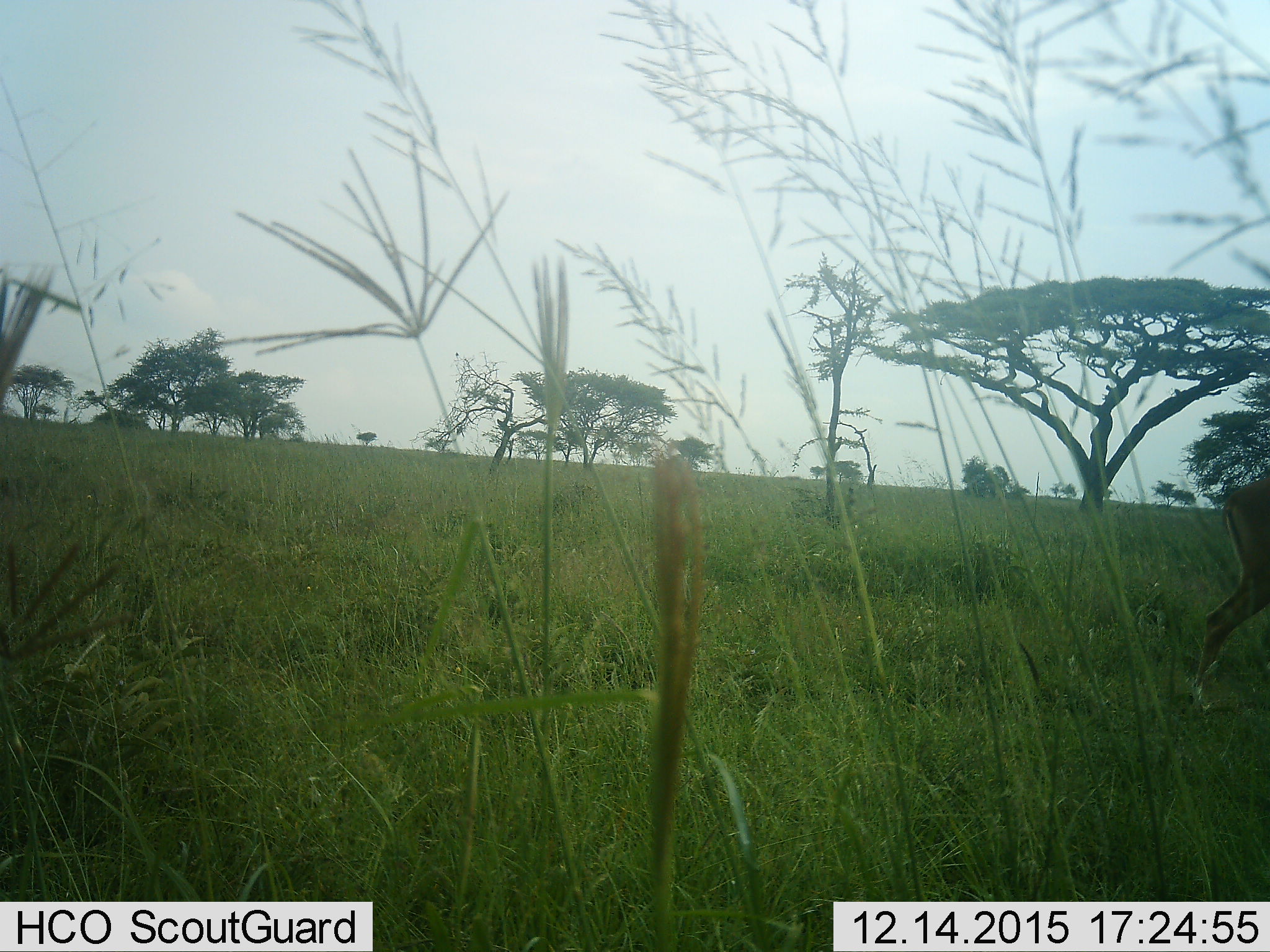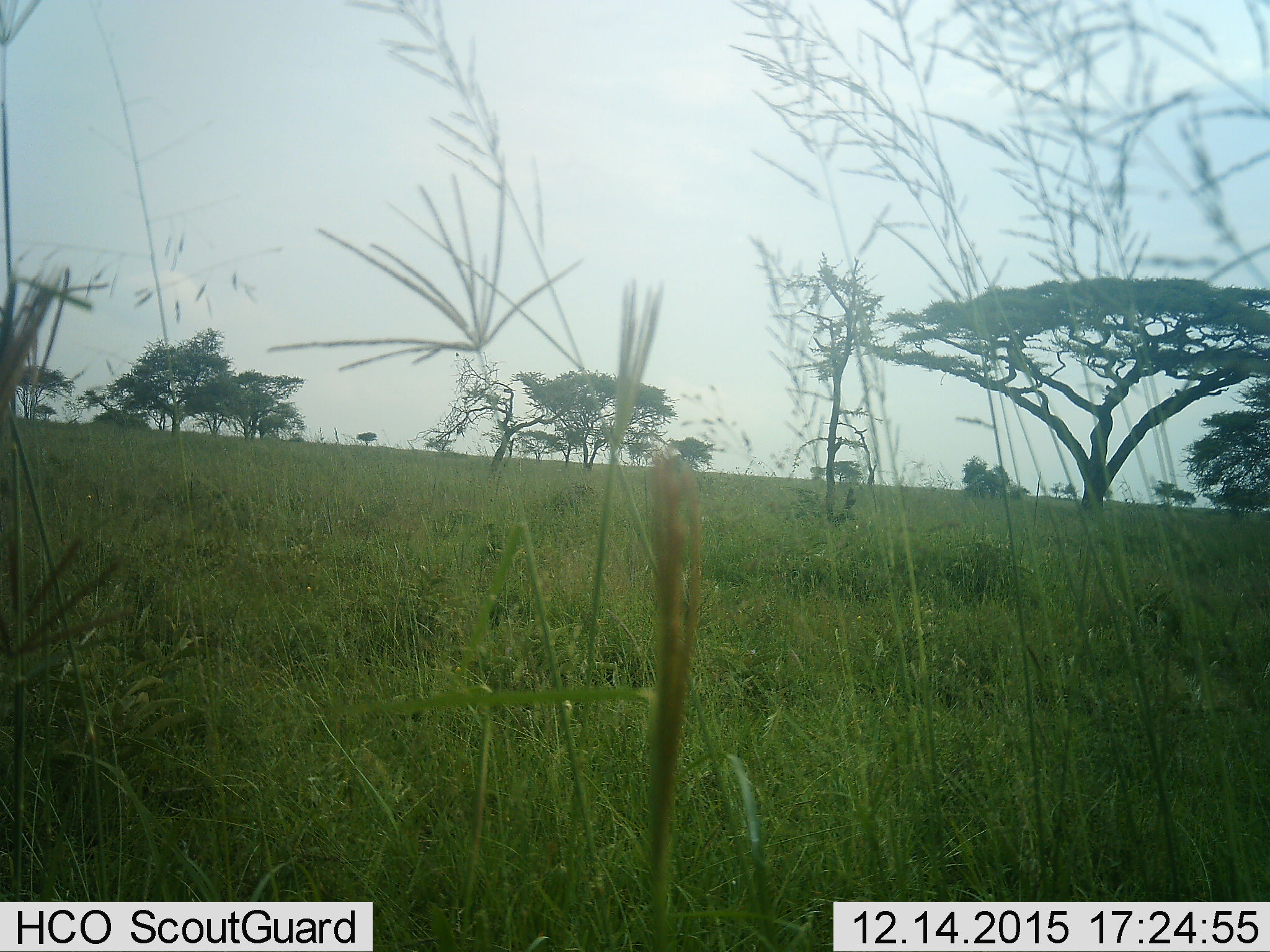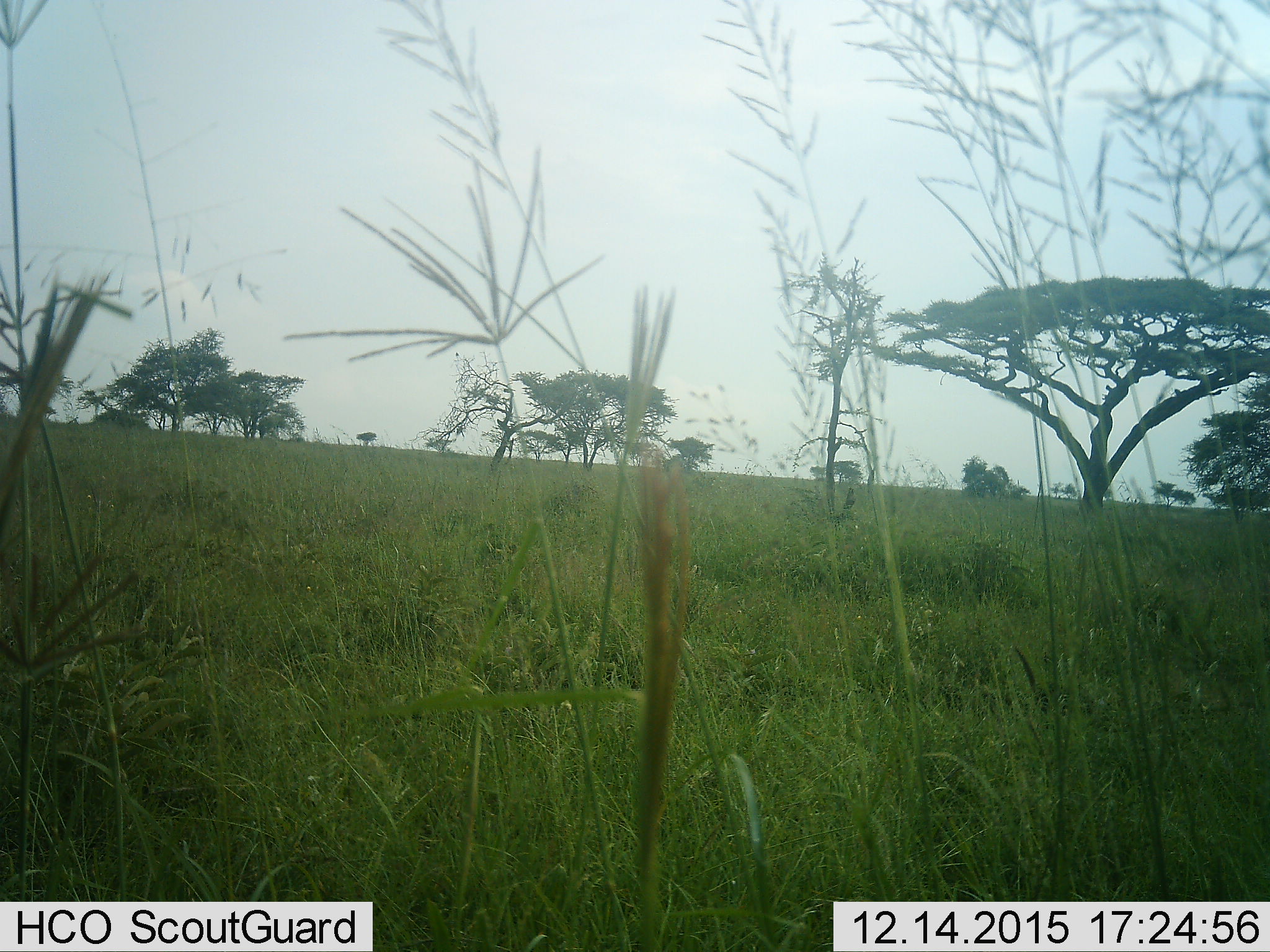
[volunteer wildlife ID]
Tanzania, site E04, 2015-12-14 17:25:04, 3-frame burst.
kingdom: Animalia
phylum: Chordata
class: Mammalia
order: Artiodactyla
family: Bovidae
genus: Aepyceros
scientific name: Aepyceros melampus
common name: impala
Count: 1.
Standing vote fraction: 0%.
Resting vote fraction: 0%.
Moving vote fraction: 100%.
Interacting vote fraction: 0%.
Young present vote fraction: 0%.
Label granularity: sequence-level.